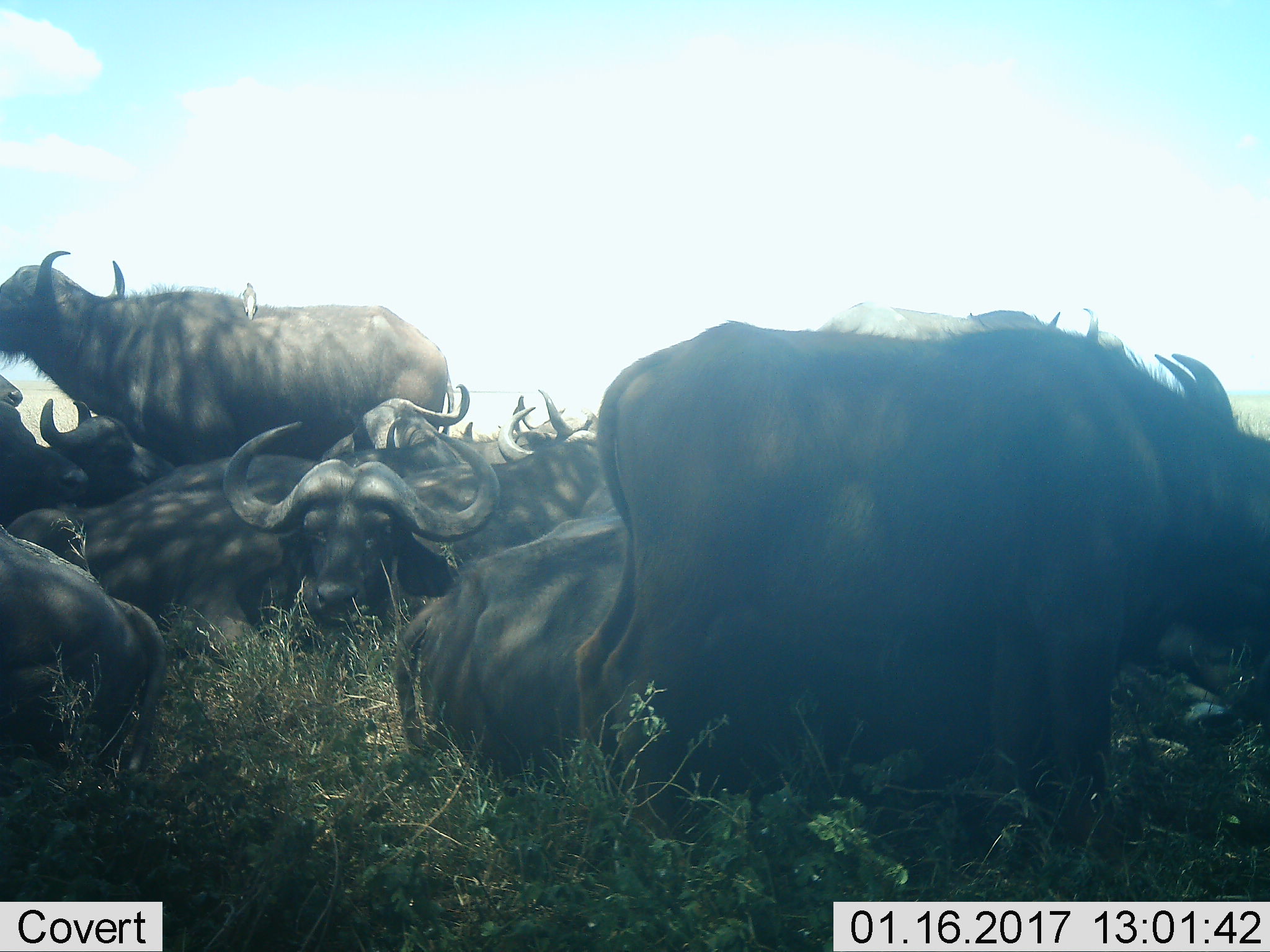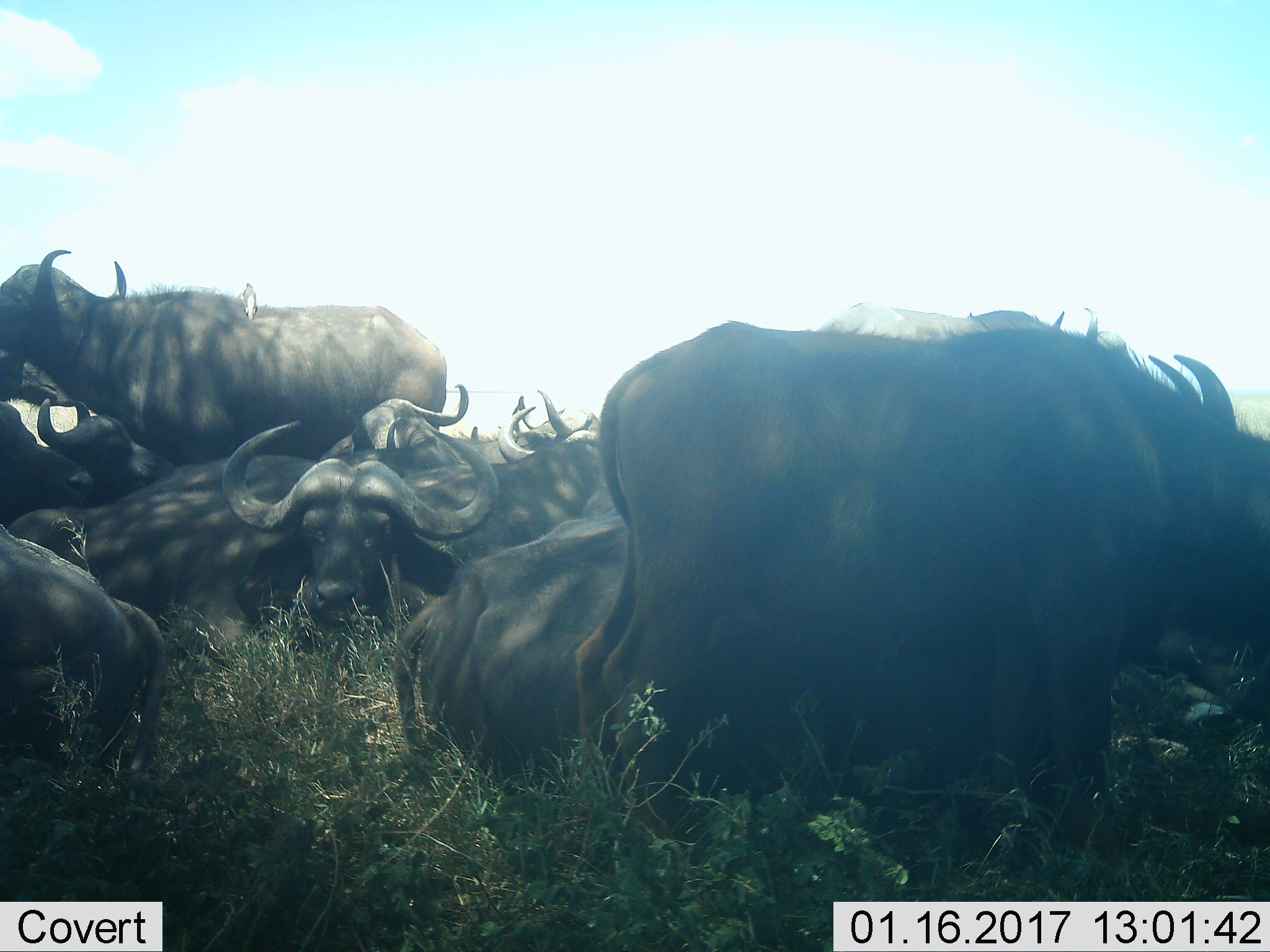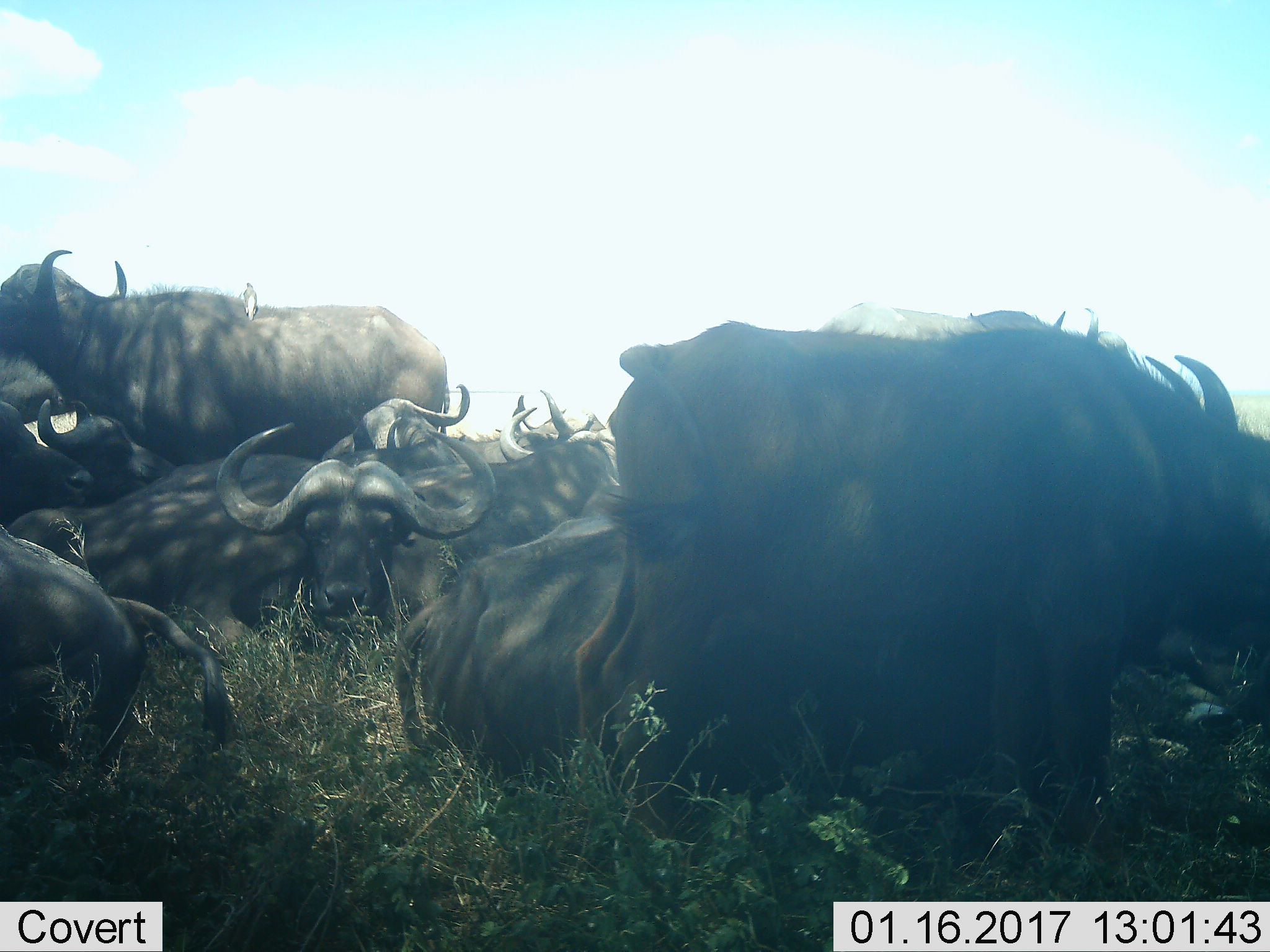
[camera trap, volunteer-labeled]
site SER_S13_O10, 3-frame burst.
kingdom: Animalia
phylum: Chordata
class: Mammalia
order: Artiodactyla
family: Bovidae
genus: Syncerus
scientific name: Syncerus caffer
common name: african buffalo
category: buffalo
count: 11-50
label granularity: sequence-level